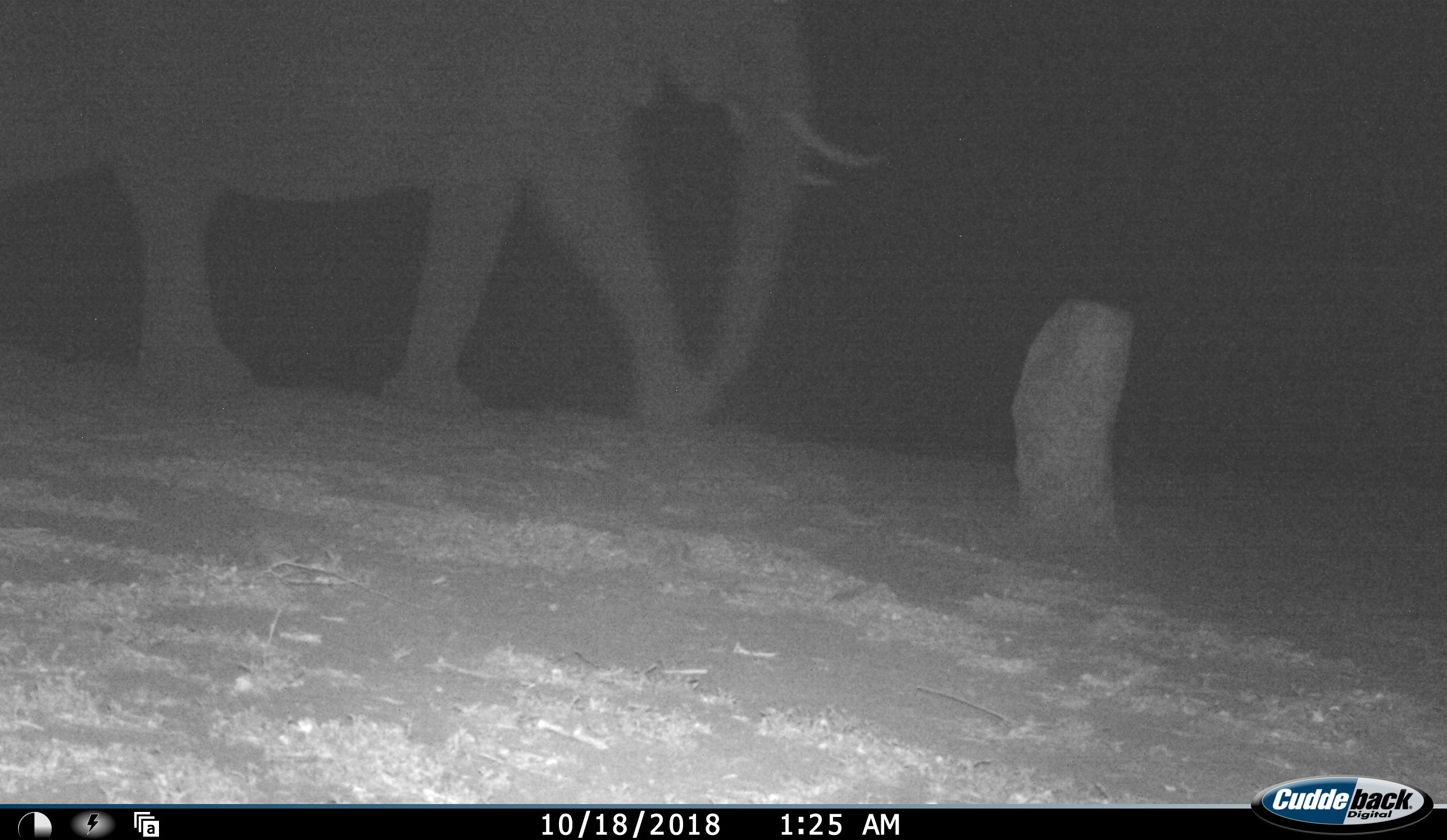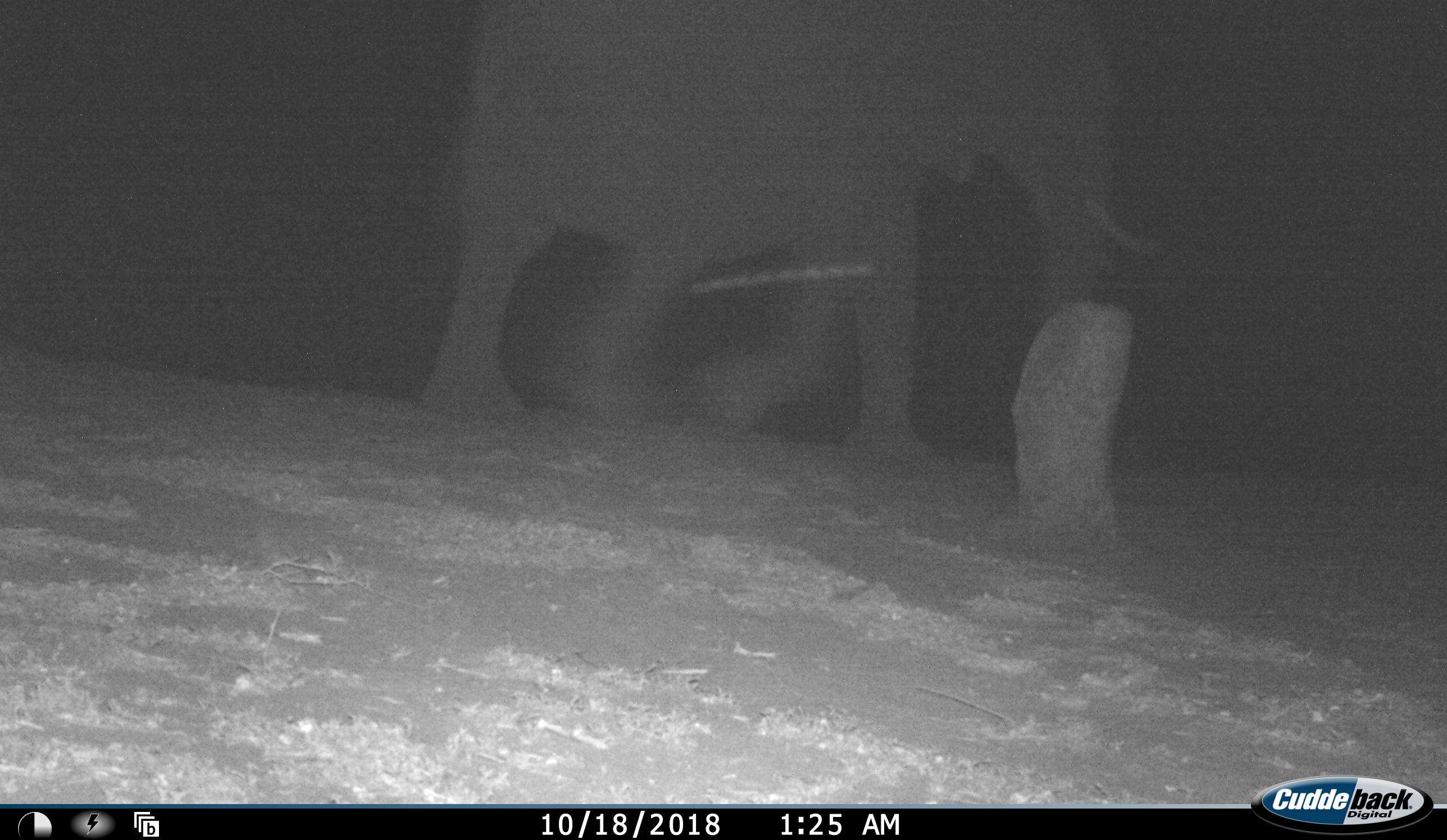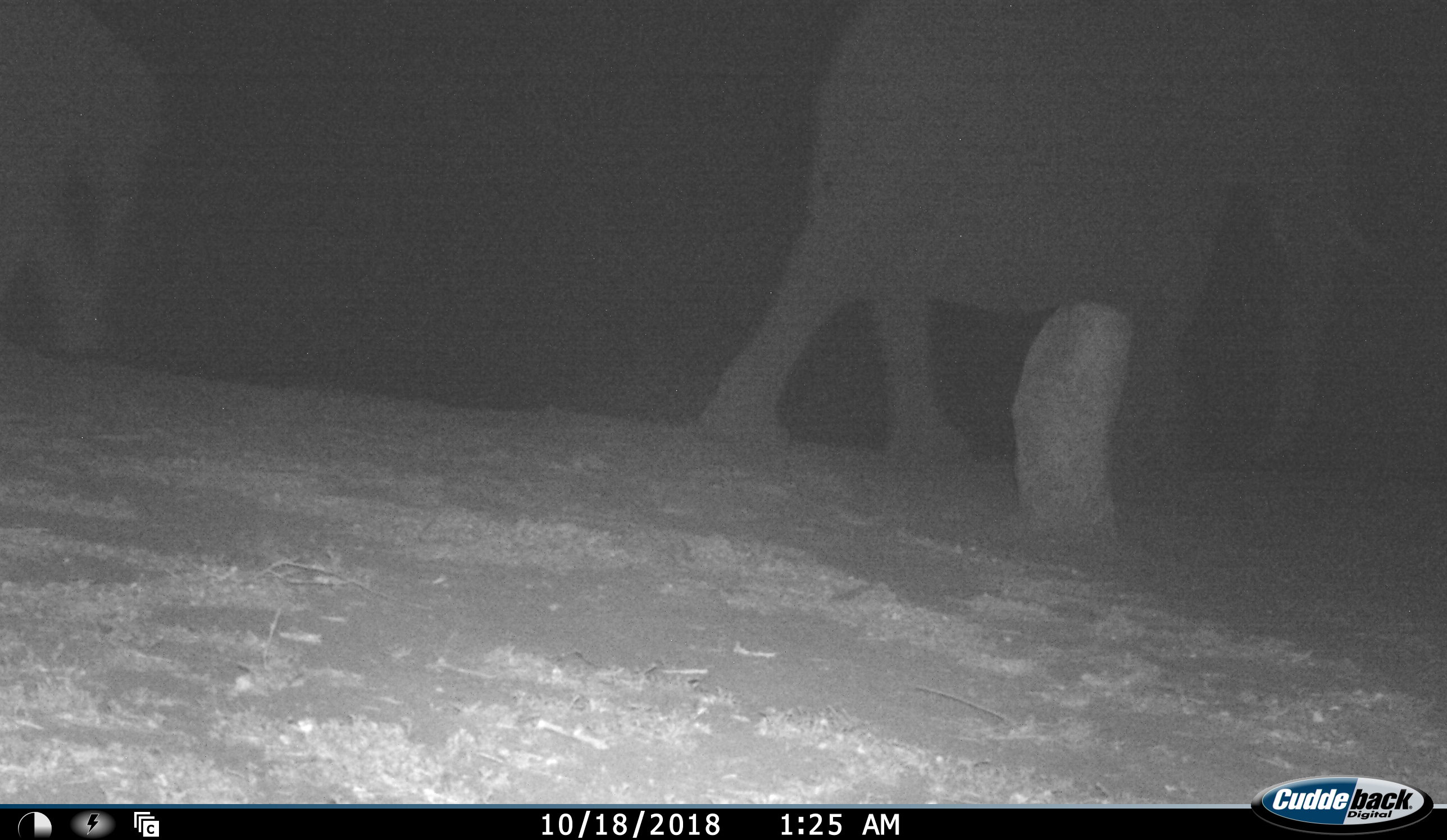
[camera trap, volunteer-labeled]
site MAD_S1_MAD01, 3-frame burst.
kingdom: Animalia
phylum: Chordata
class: Mammalia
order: Proboscidea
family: Elephantidae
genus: Loxodonta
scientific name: Loxodonta africana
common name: african bush elephant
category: elephant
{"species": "elephant (african bush elephant) (Loxodonta africana)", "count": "2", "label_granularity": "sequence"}